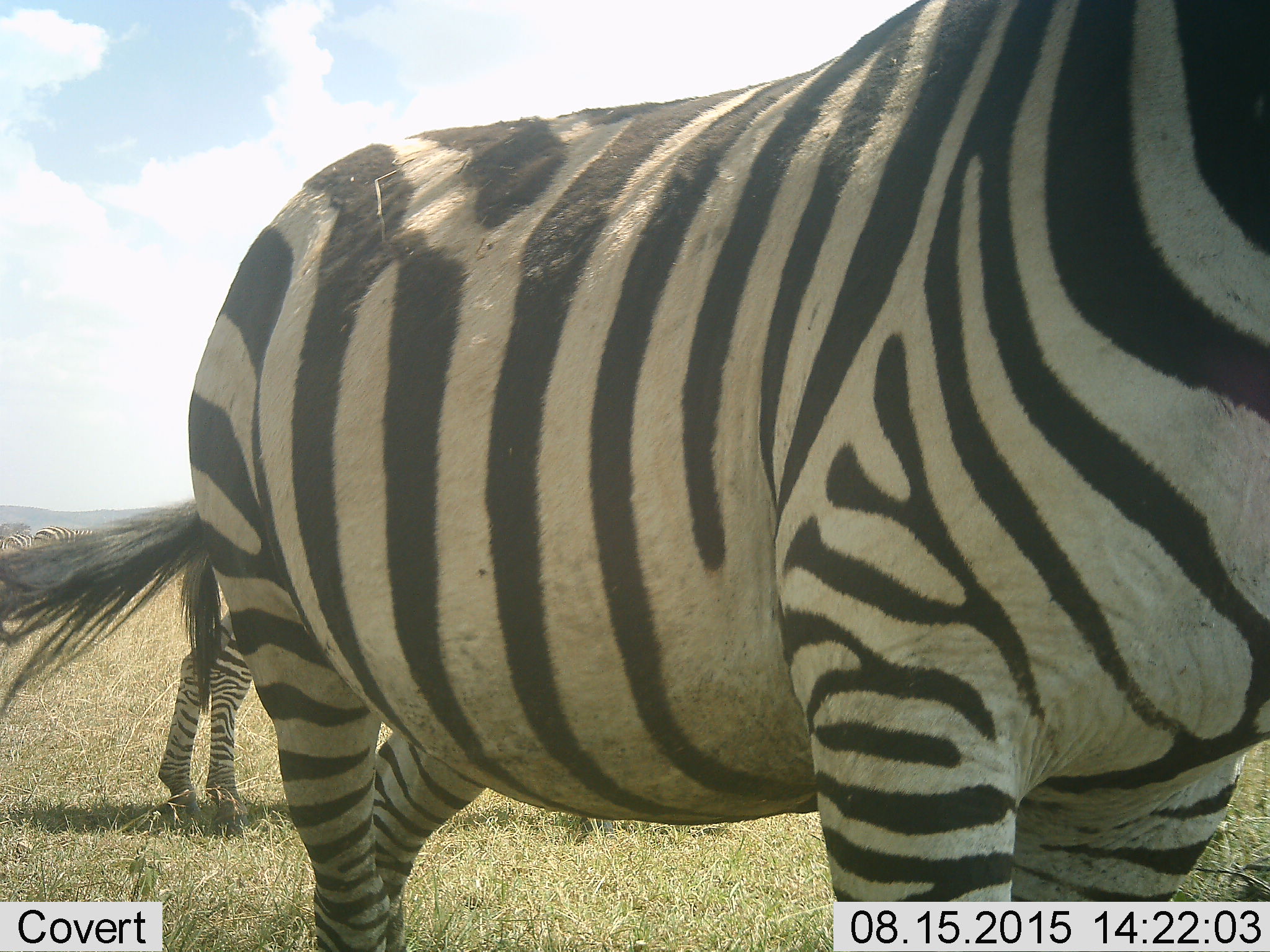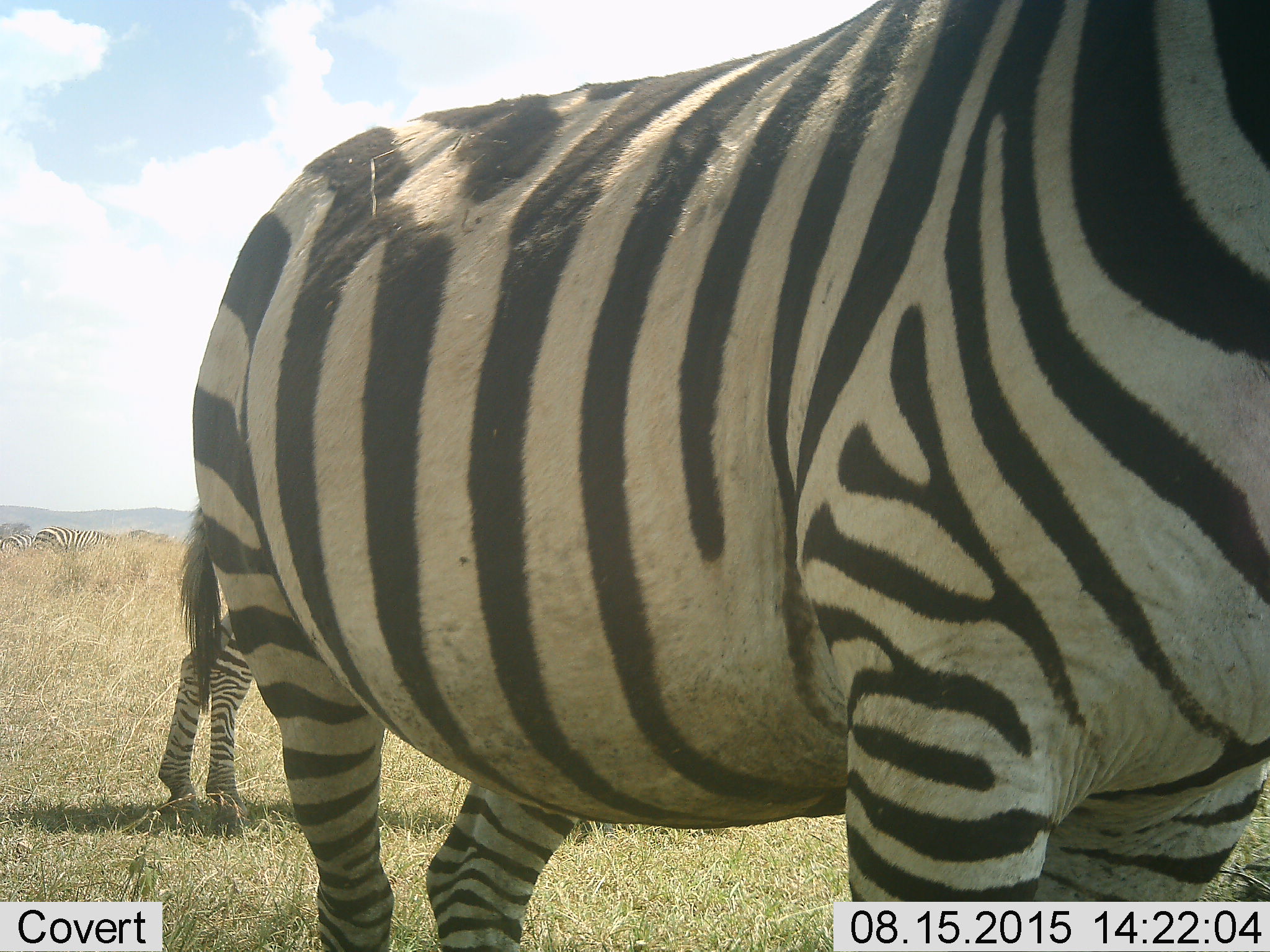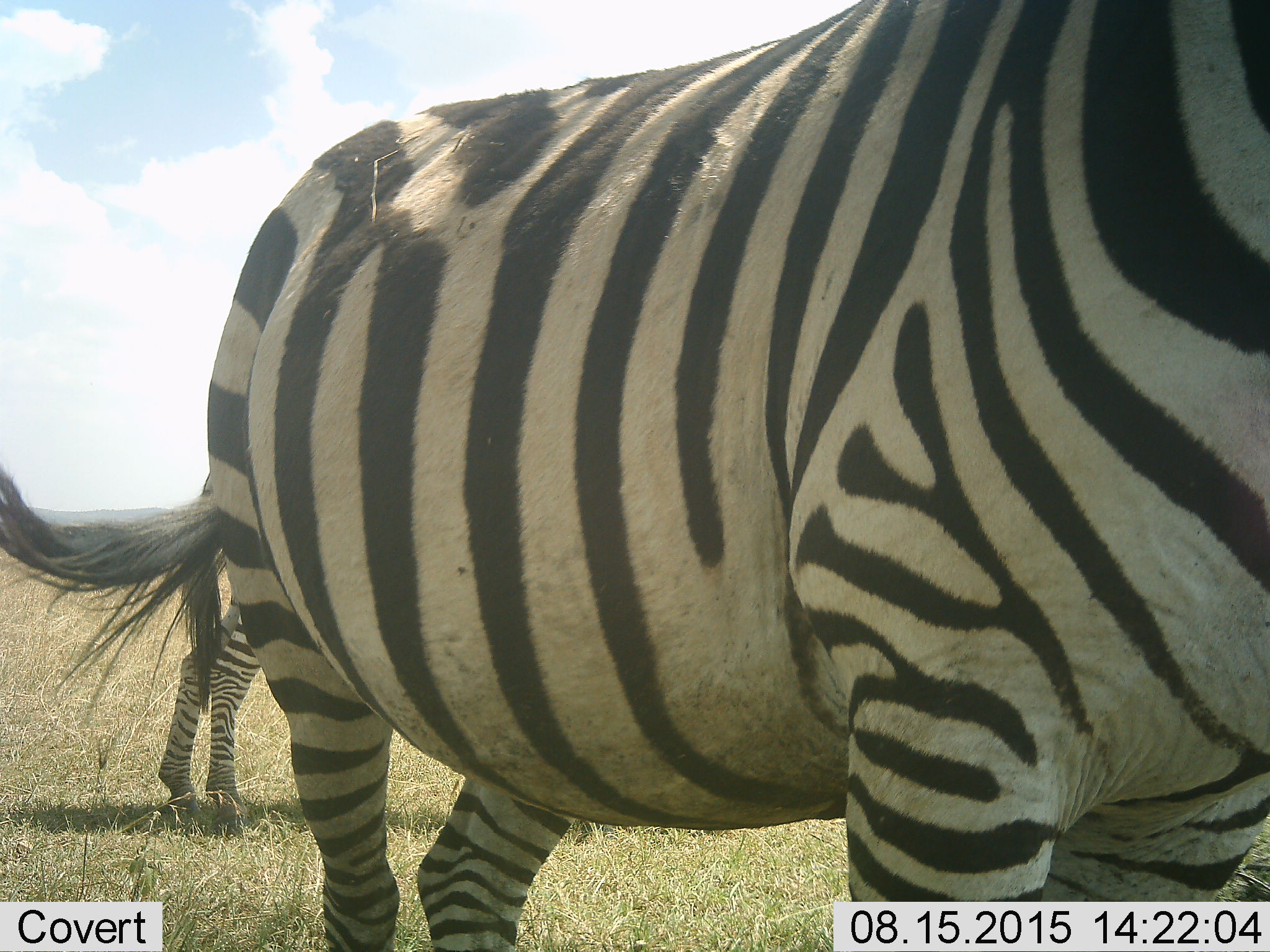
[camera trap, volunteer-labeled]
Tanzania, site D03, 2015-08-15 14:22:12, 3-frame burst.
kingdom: Animalia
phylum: Chordata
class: Mammalia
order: Perissodactyla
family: Equidae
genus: Equus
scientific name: Equus quagga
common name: plains zebra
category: zebra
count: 2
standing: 100%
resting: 0%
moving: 19%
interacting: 0%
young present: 0%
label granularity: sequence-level